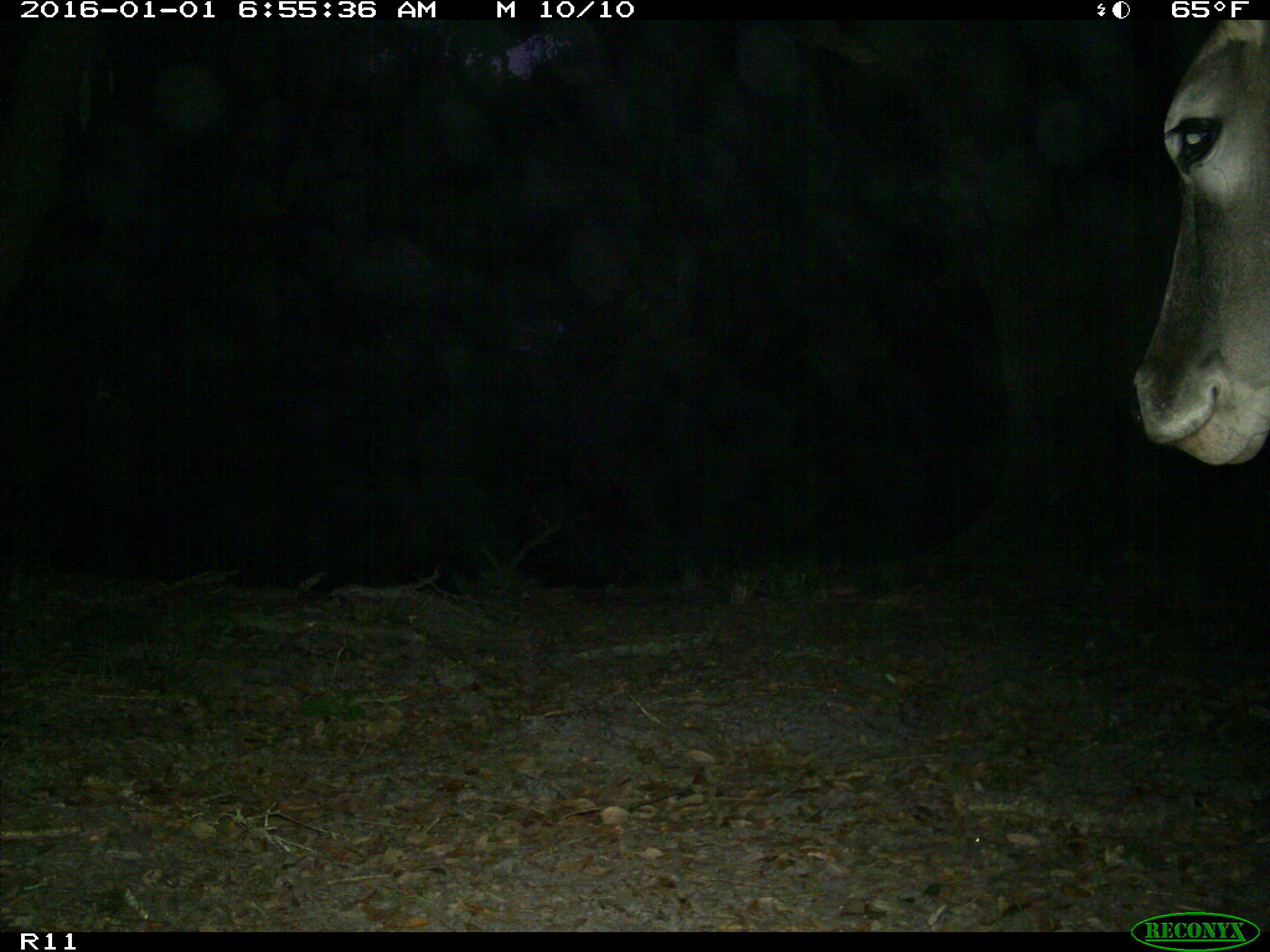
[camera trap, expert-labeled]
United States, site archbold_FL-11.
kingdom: Animalia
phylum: Chordata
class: Mammalia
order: Artiodactyla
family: Bovidae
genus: Bos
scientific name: Bos taurus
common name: domestic cow